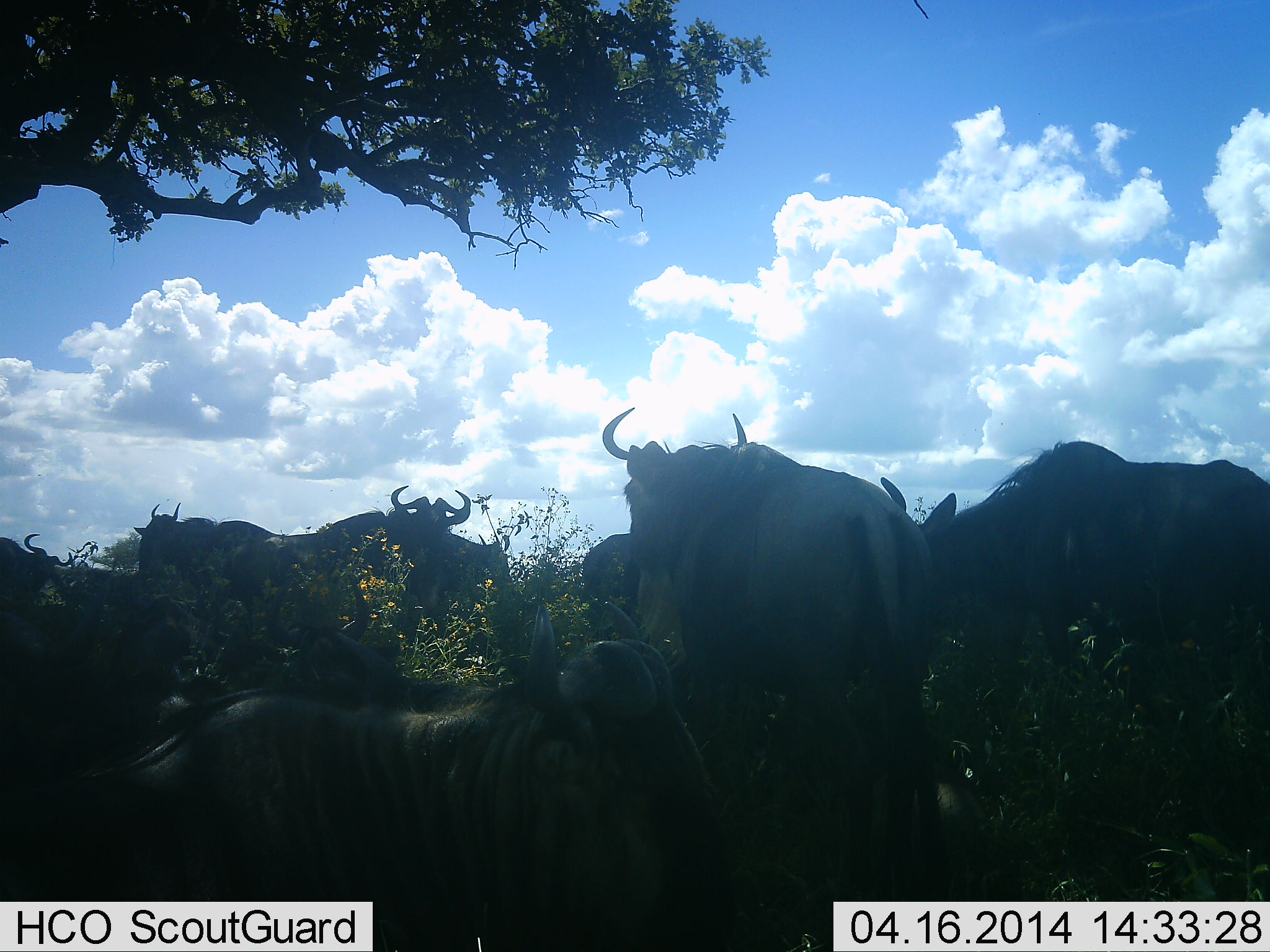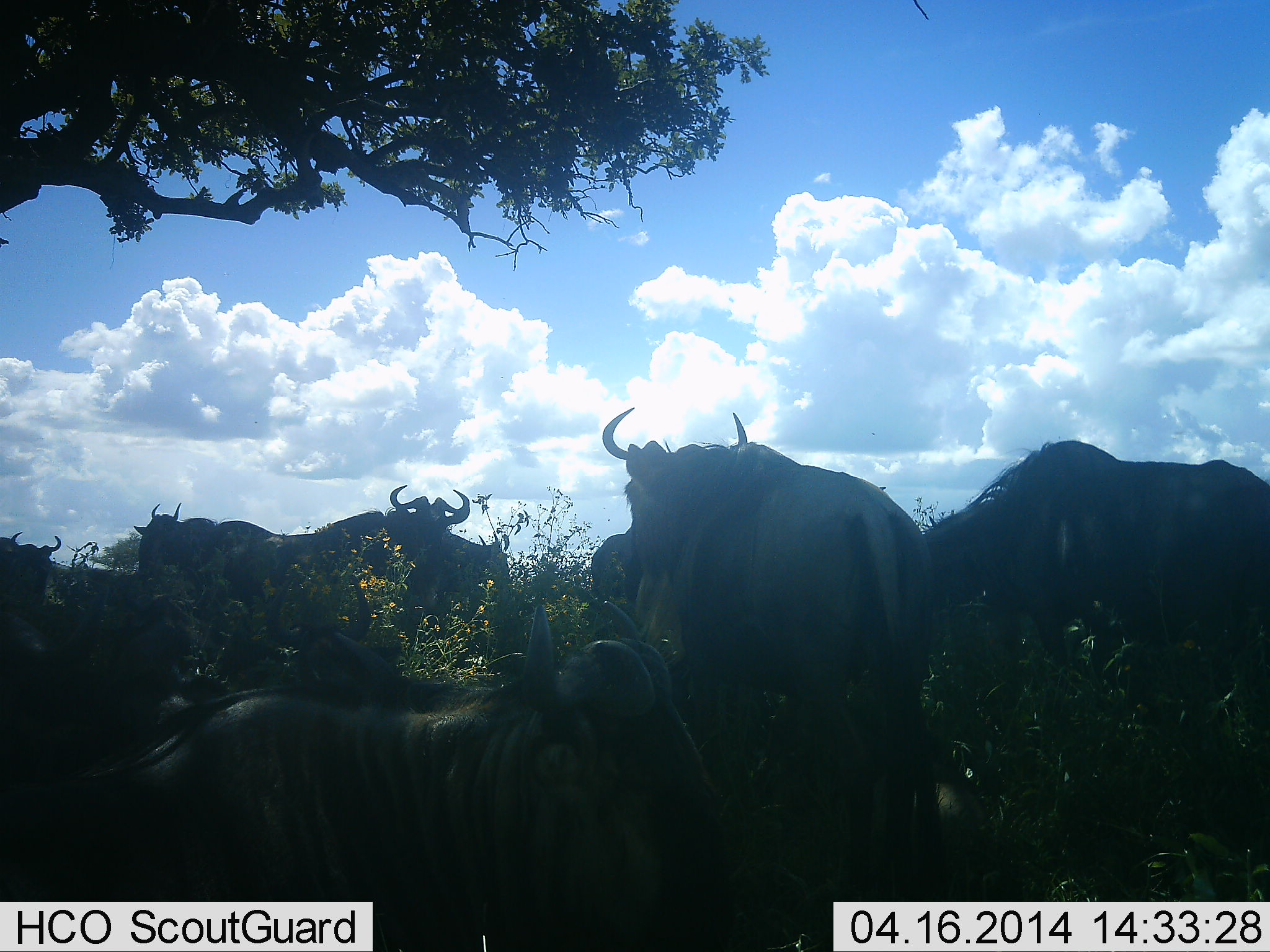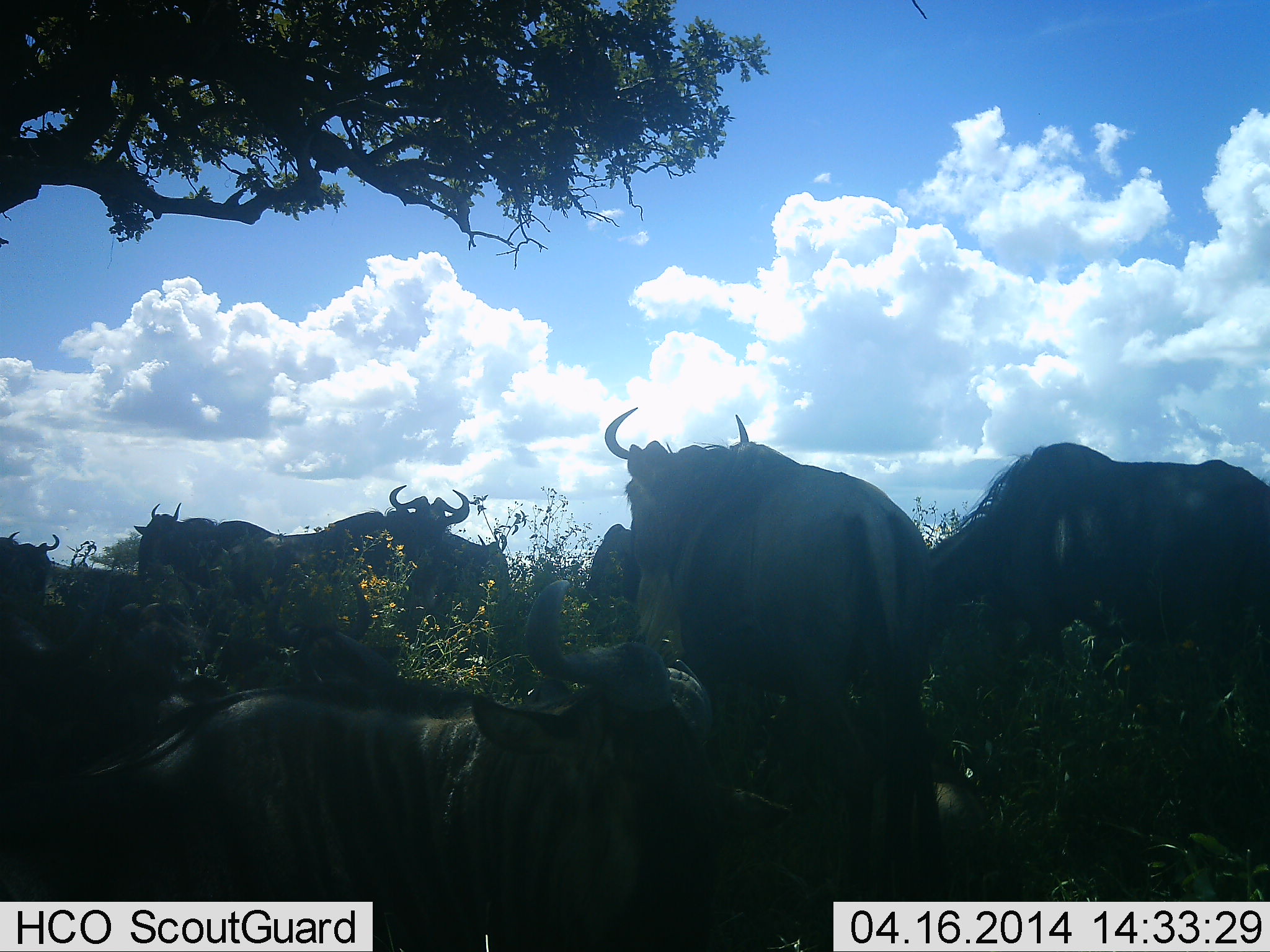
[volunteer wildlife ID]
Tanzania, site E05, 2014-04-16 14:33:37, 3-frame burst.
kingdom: Animalia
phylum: Chordata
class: Mammalia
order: Artiodactyla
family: Bovidae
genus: Connochaetes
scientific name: Connochaetes taurinus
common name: blue wildebeest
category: wildebeest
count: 9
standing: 80%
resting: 100%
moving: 10%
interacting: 10%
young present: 0%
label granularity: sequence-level